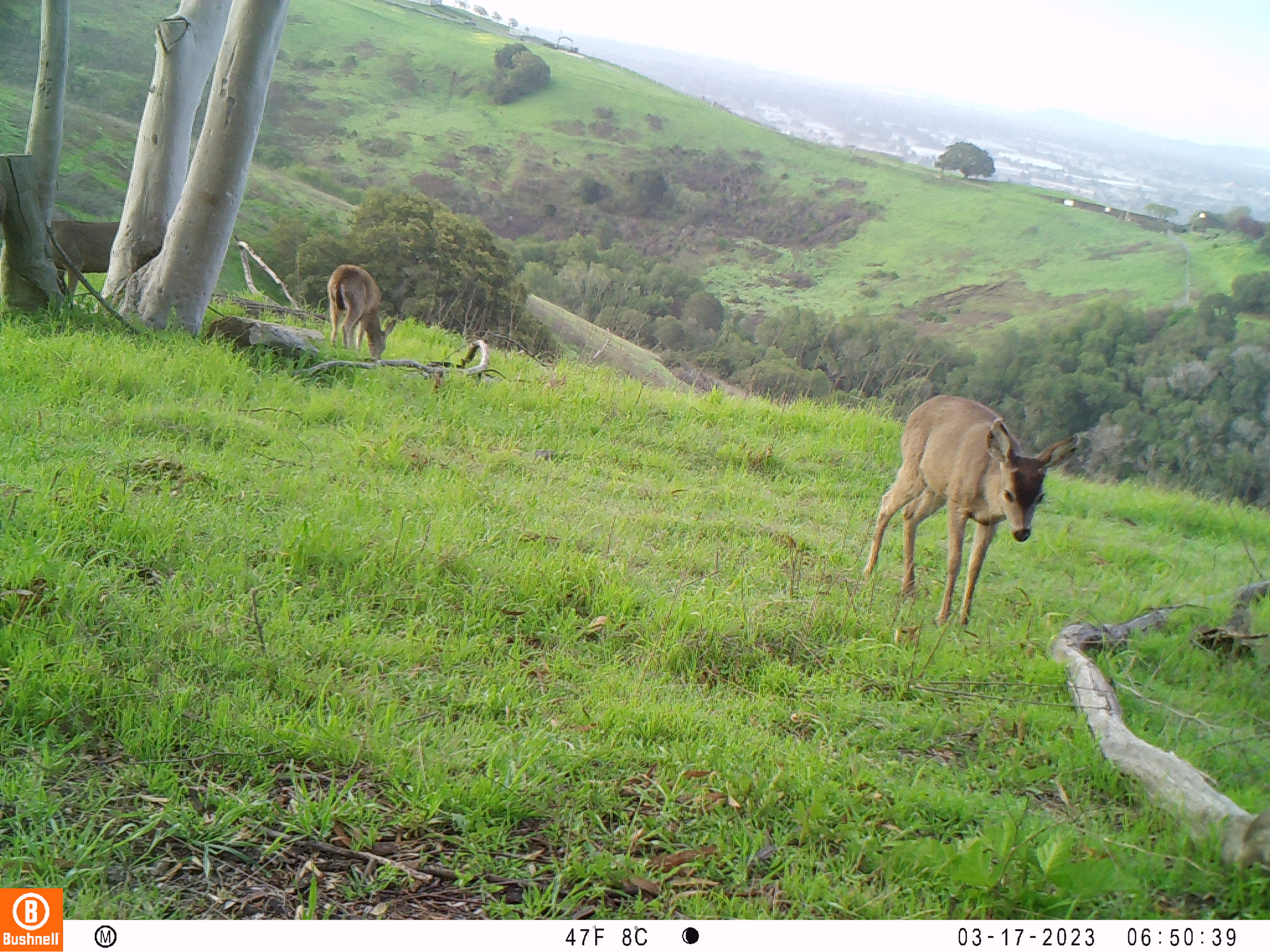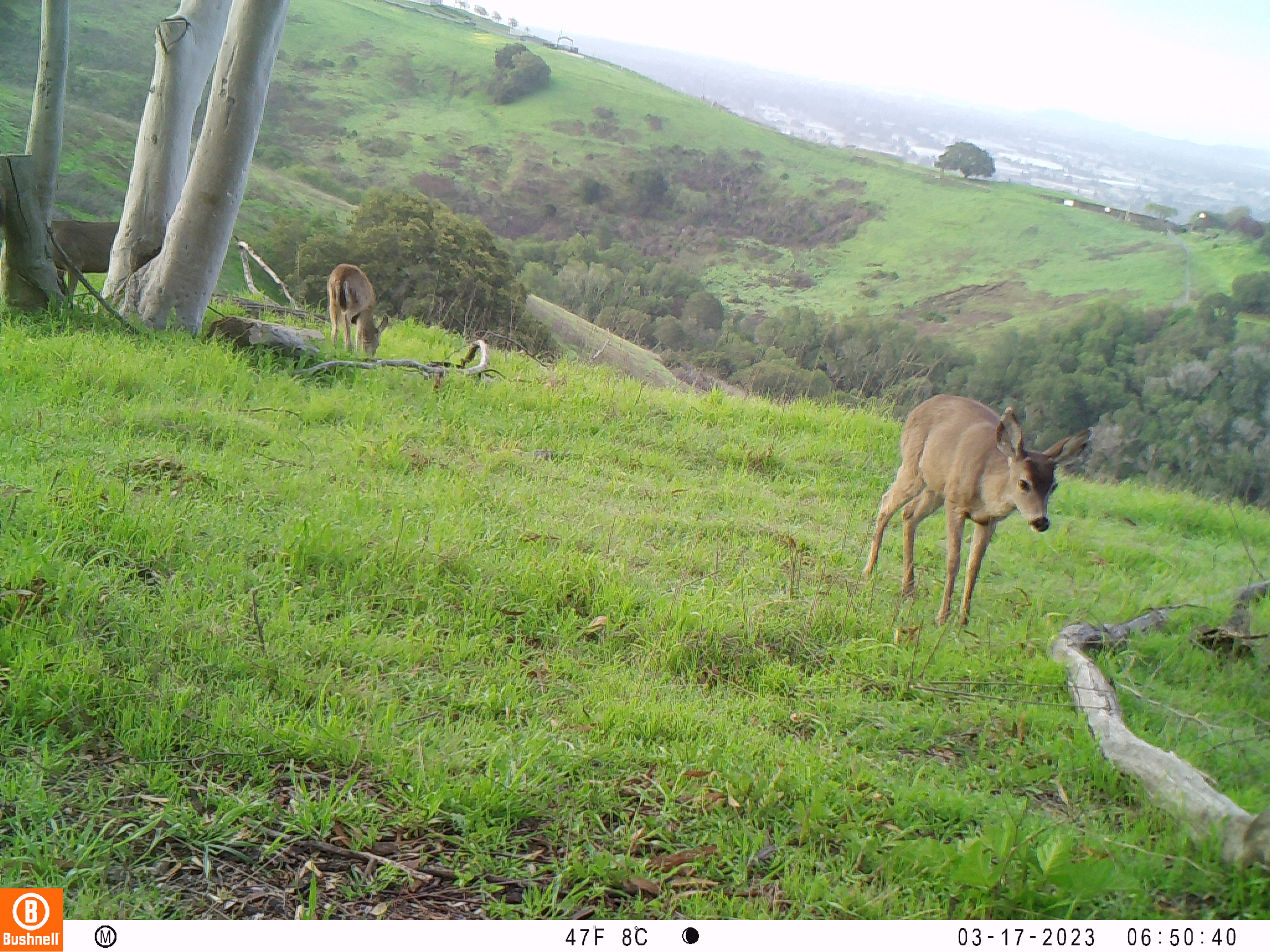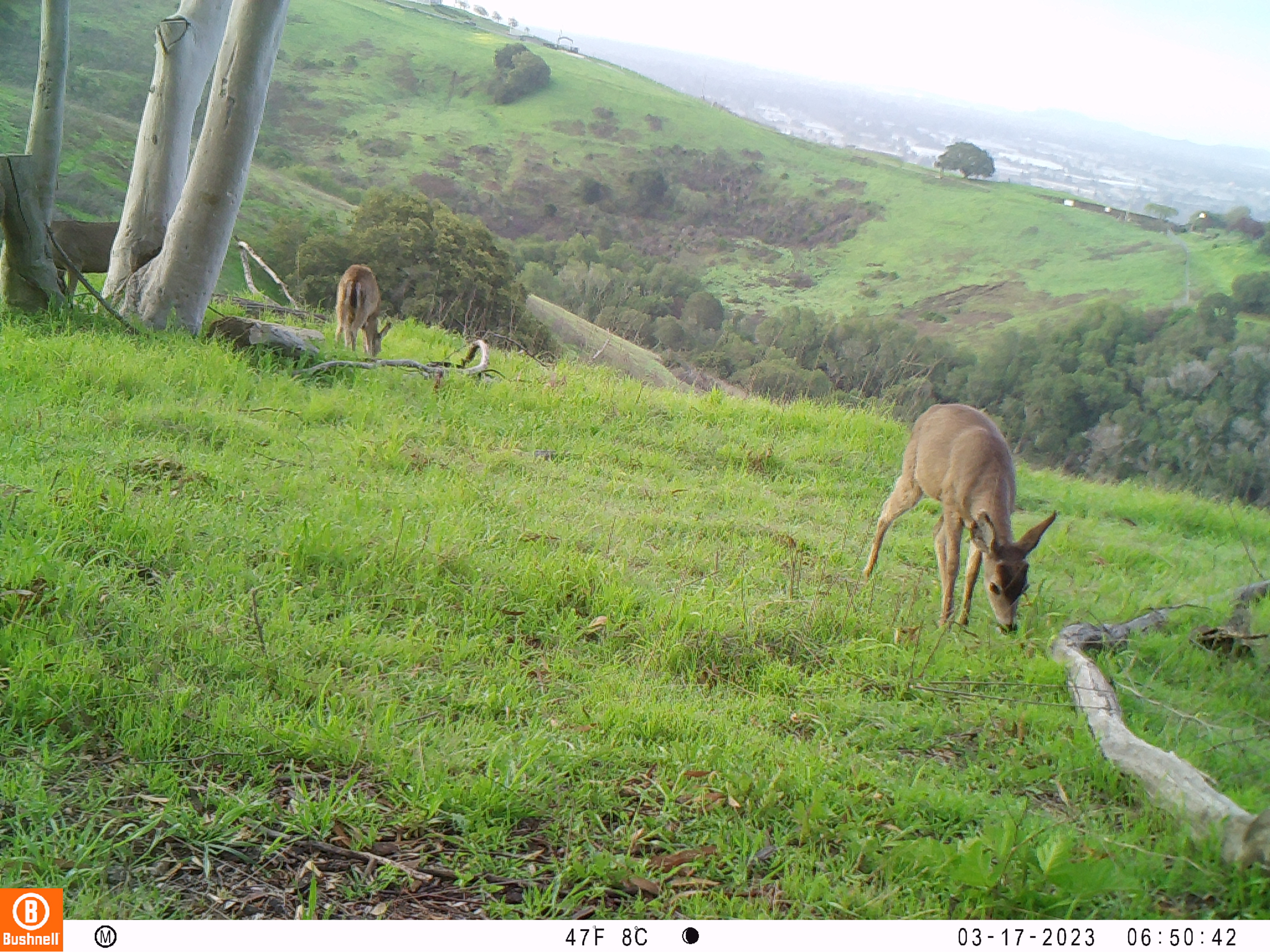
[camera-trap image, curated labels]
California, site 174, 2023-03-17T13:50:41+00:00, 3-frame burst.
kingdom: Animalia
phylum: Chordata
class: Mammalia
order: Artiodactyla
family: Cervidae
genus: Odocoileus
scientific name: Odocoileus hemionus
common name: mule deer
Mule deer (Odocoileus hemionus).